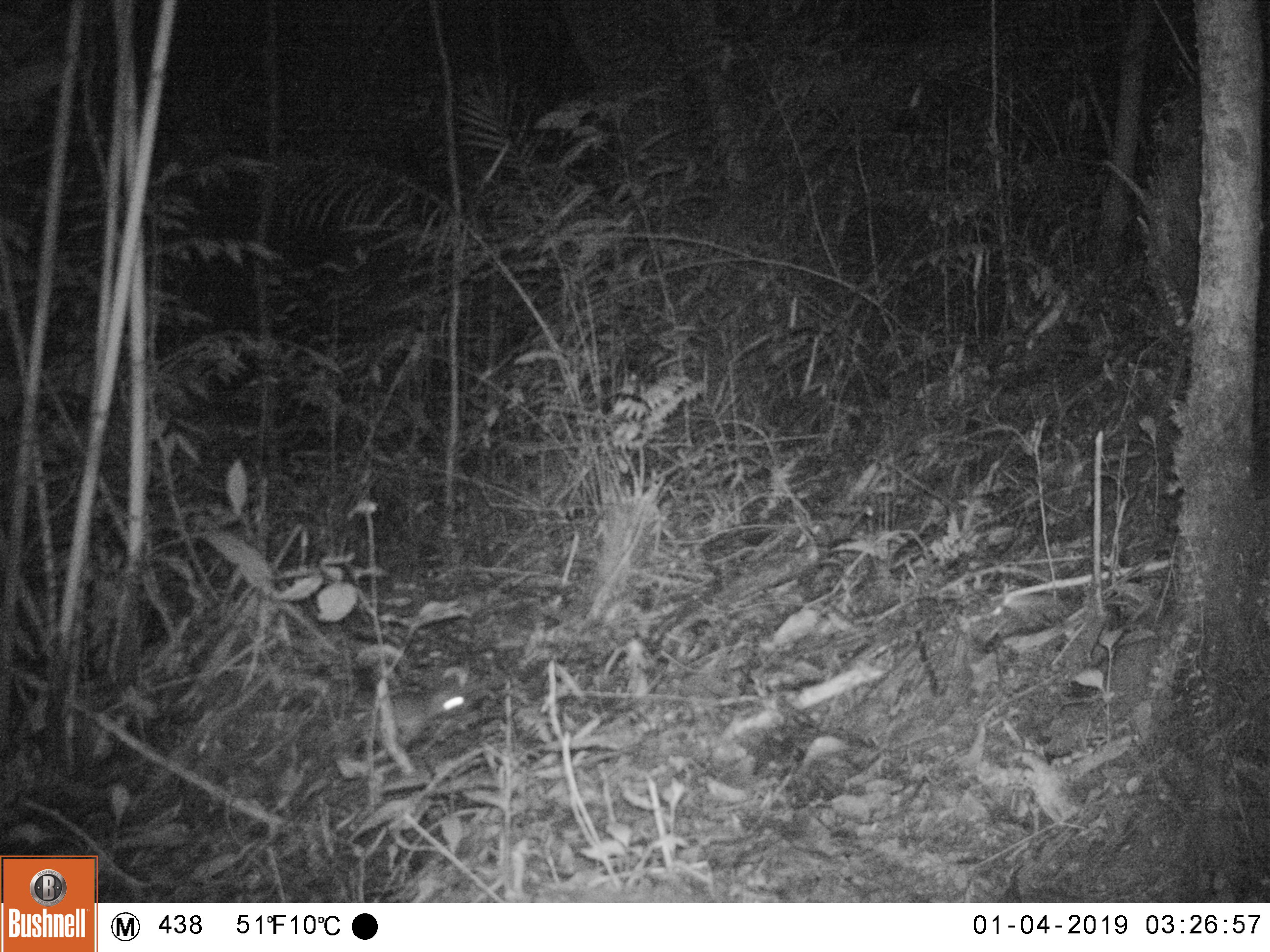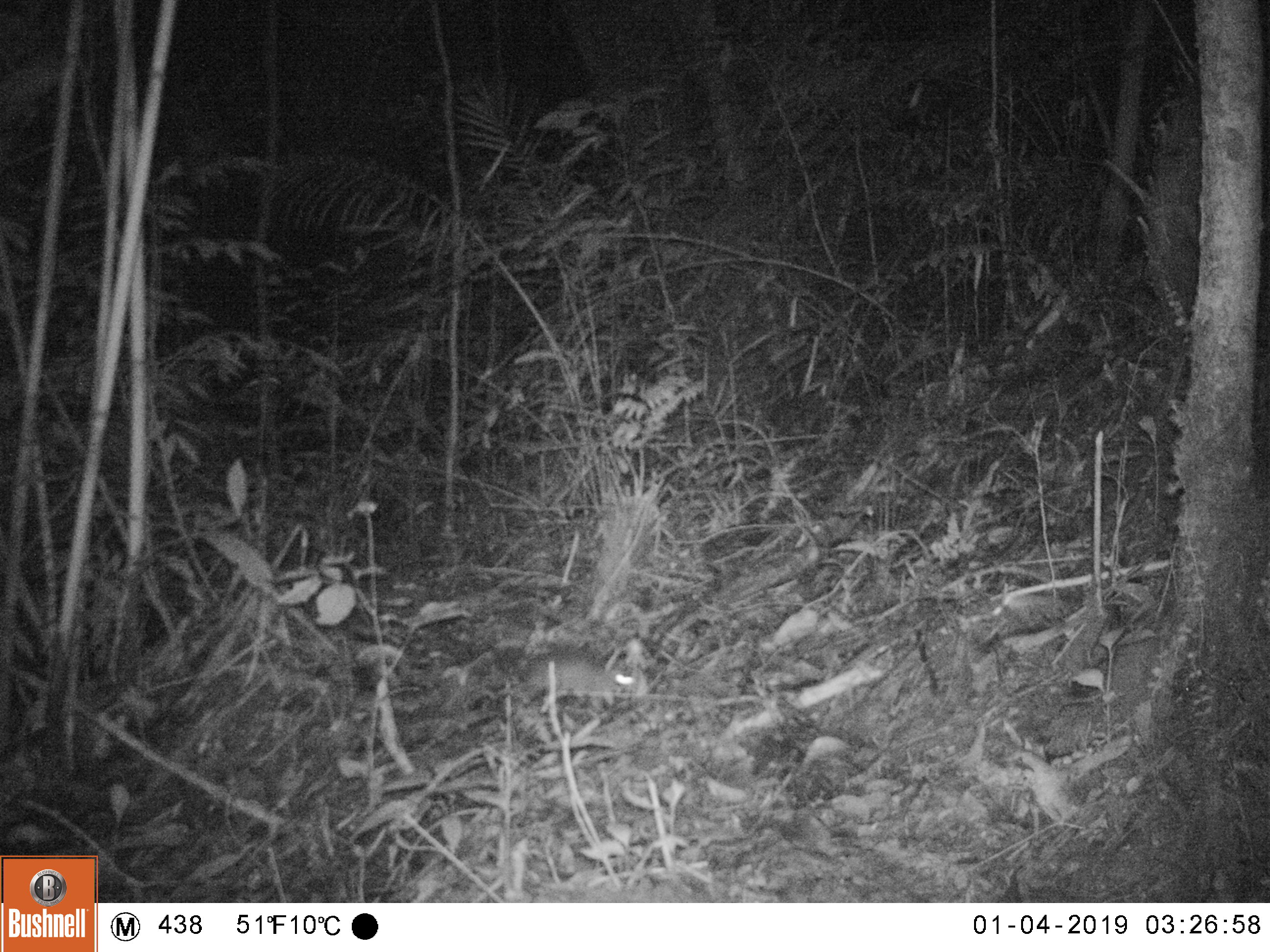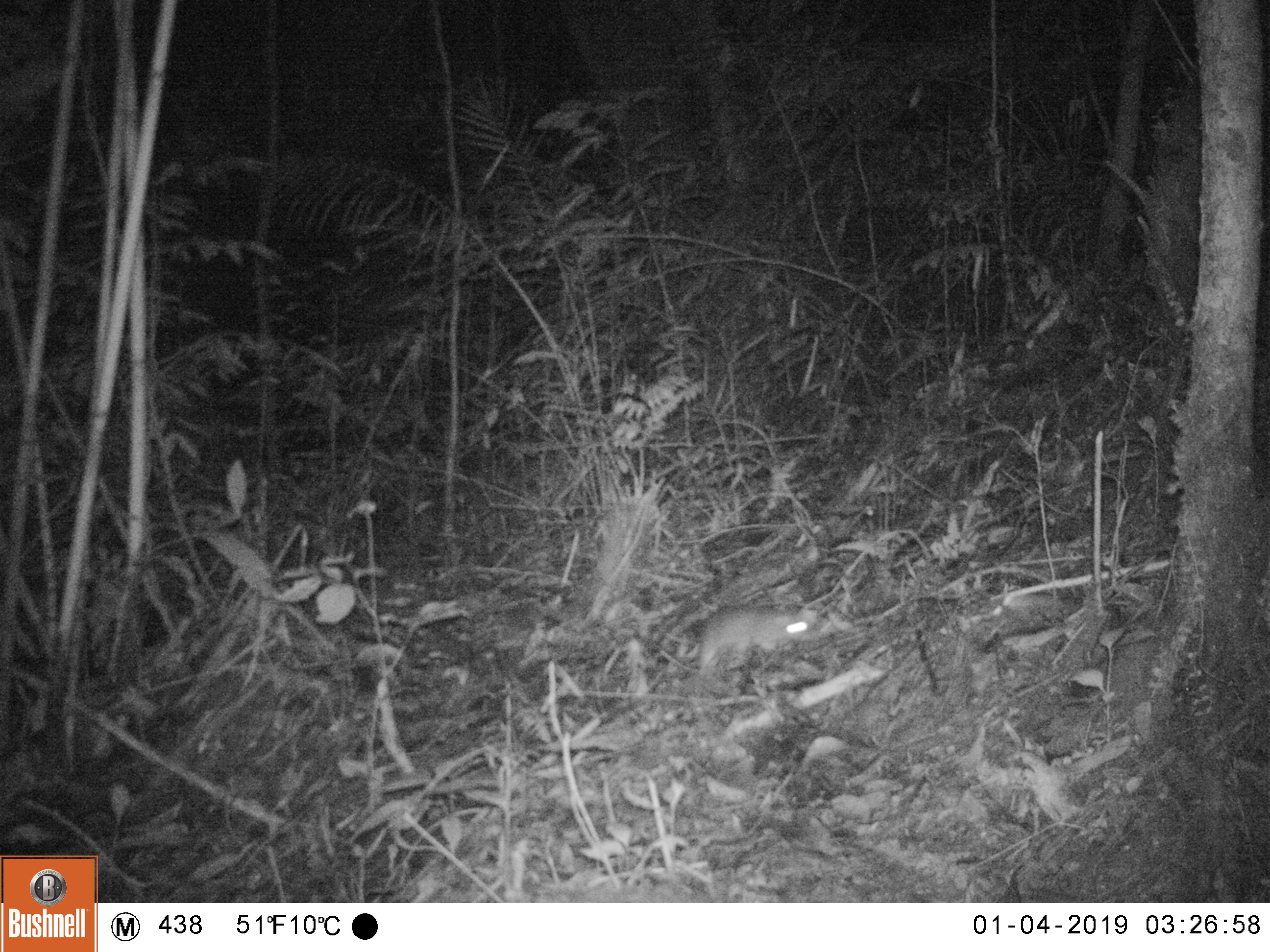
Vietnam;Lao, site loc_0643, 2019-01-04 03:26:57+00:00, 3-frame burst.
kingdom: Animalia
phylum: Chordata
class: Mammalia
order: Rodentia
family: Muridae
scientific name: Muridae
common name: old-world mice and rats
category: unidentified murid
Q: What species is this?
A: Unidentified murid (old-world mice and rats) (Muridae).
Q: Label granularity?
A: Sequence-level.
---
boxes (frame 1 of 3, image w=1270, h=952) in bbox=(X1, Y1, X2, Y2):
unidentified murid: bbox=(355, 688, 472, 749)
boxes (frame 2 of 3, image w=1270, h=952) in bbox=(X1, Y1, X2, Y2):
unidentified murid: bbox=(521, 657, 636, 706)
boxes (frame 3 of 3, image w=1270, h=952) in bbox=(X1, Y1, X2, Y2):
unidentified murid: bbox=(699, 603, 815, 675)